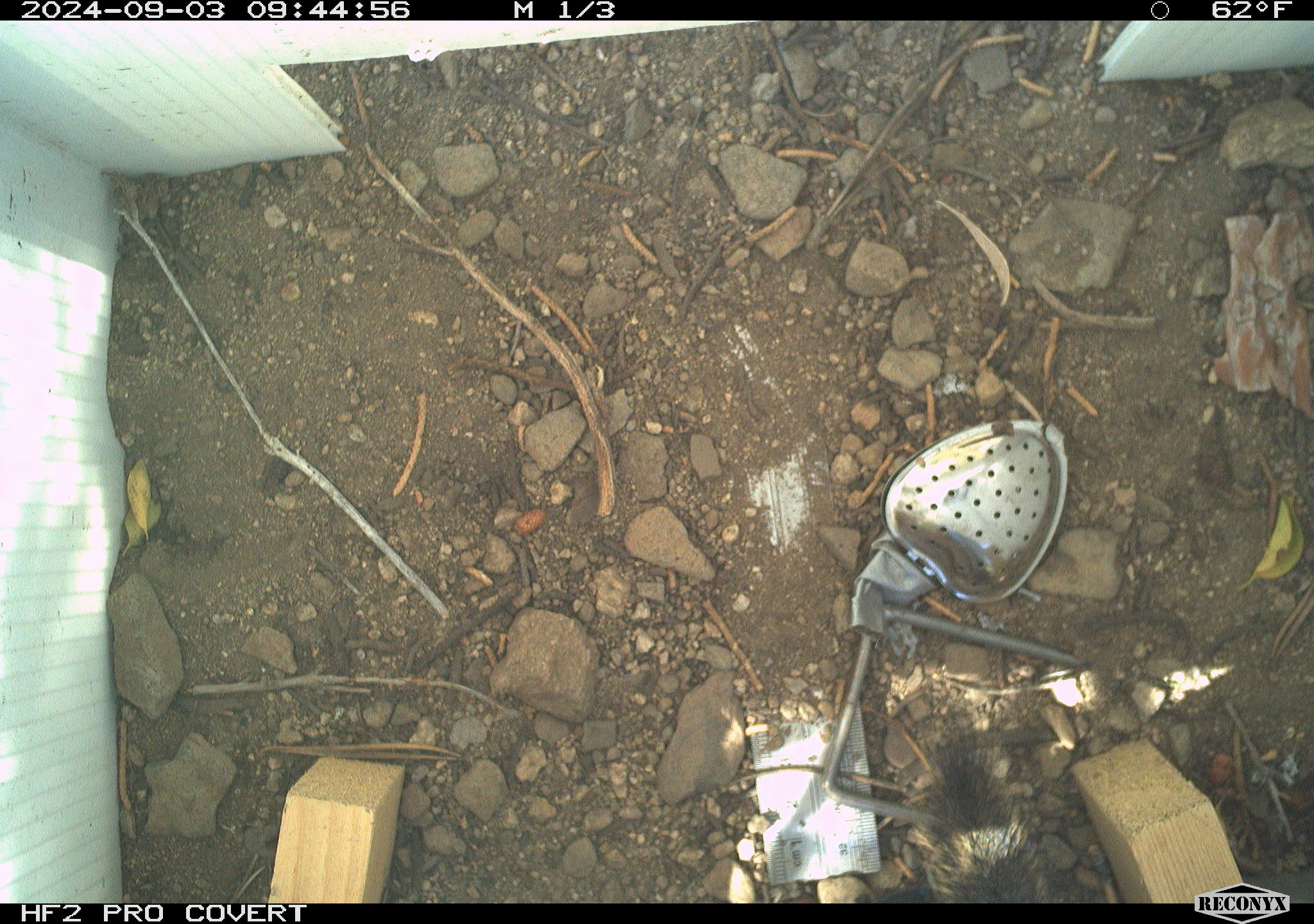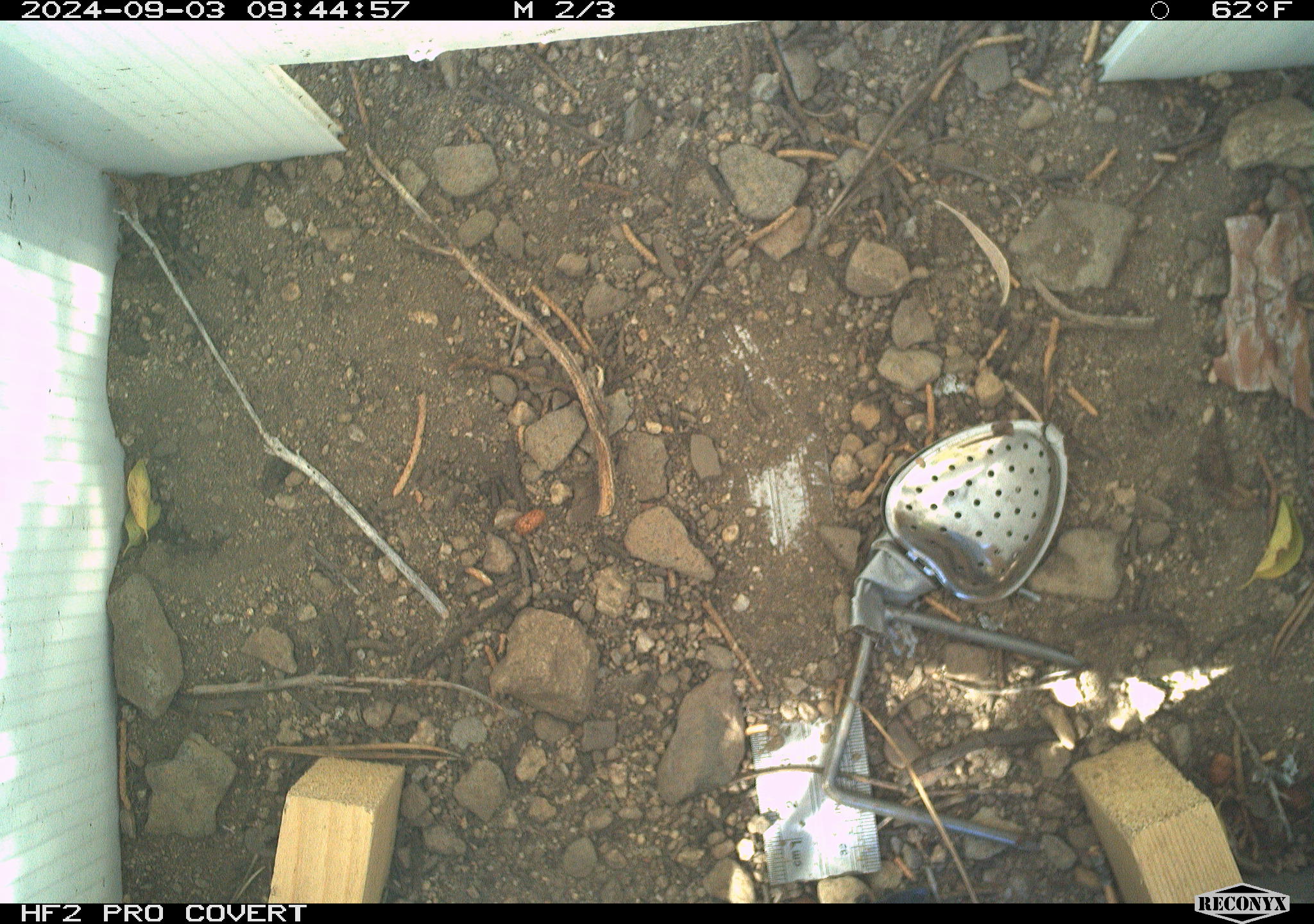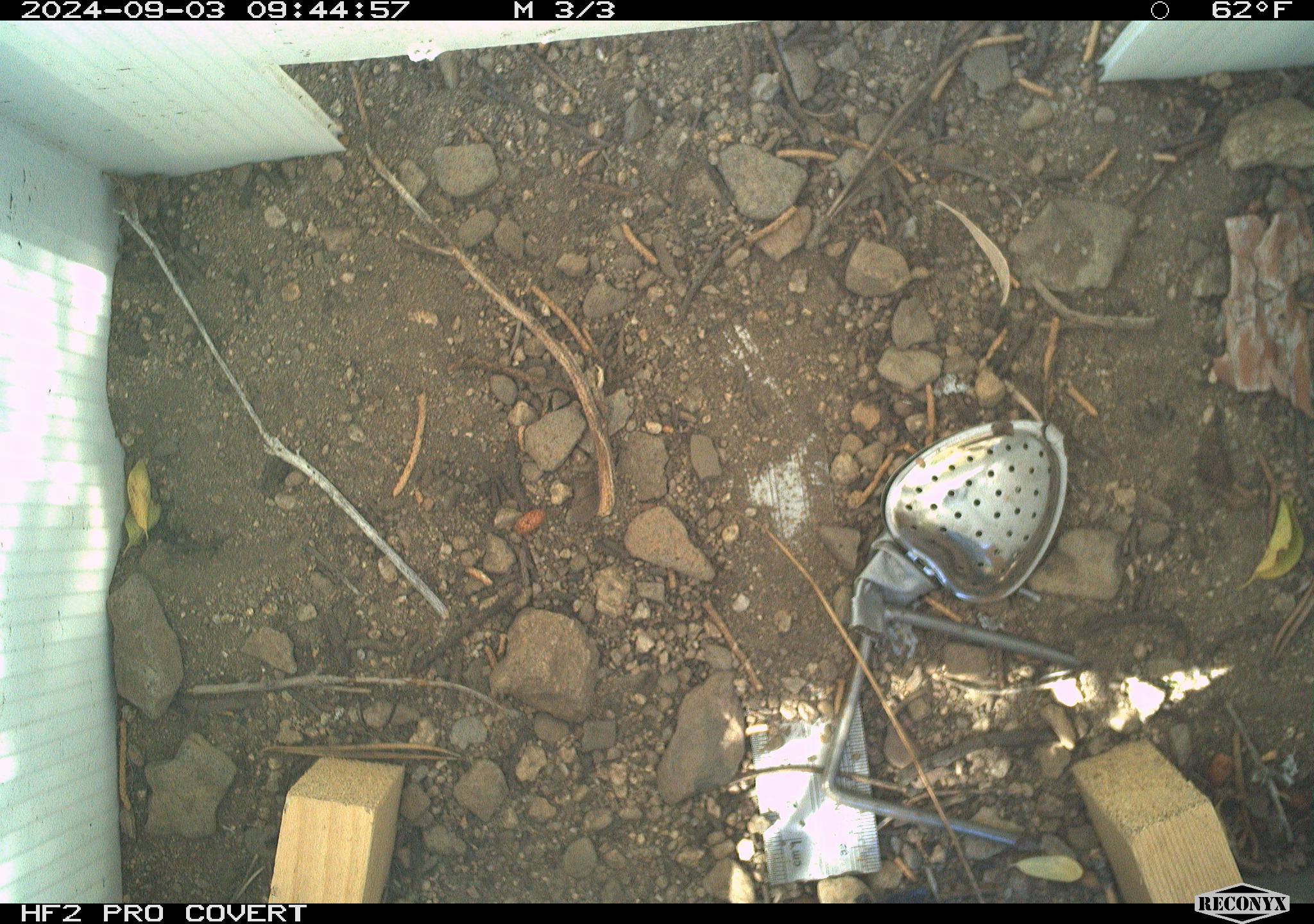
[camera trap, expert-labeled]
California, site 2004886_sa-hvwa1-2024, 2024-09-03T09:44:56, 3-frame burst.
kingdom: Animalia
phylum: Chordata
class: Mammalia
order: Rodentia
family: Sciuridae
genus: Neotamias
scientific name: Neotamias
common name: western chipmunks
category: neotamias species